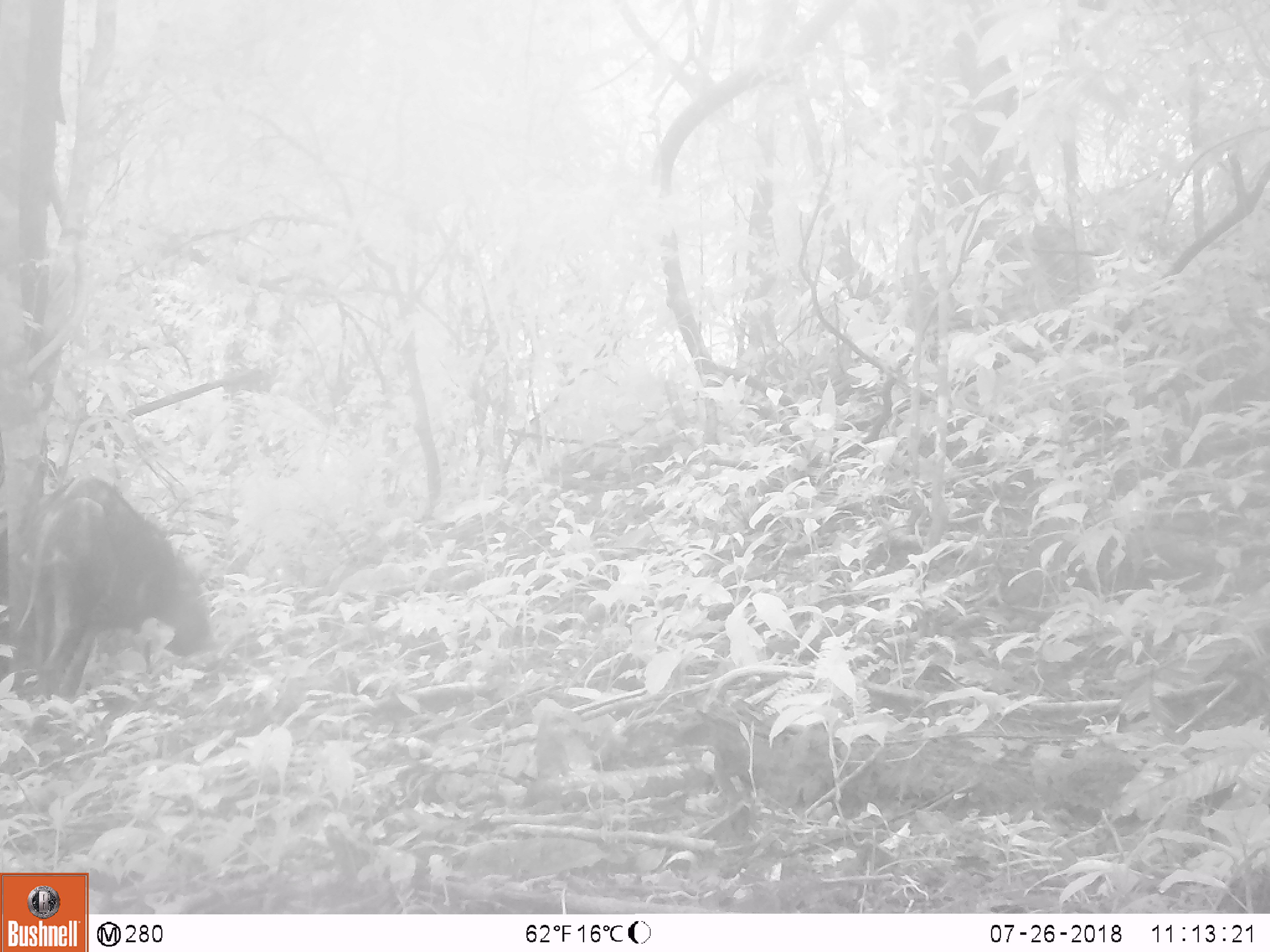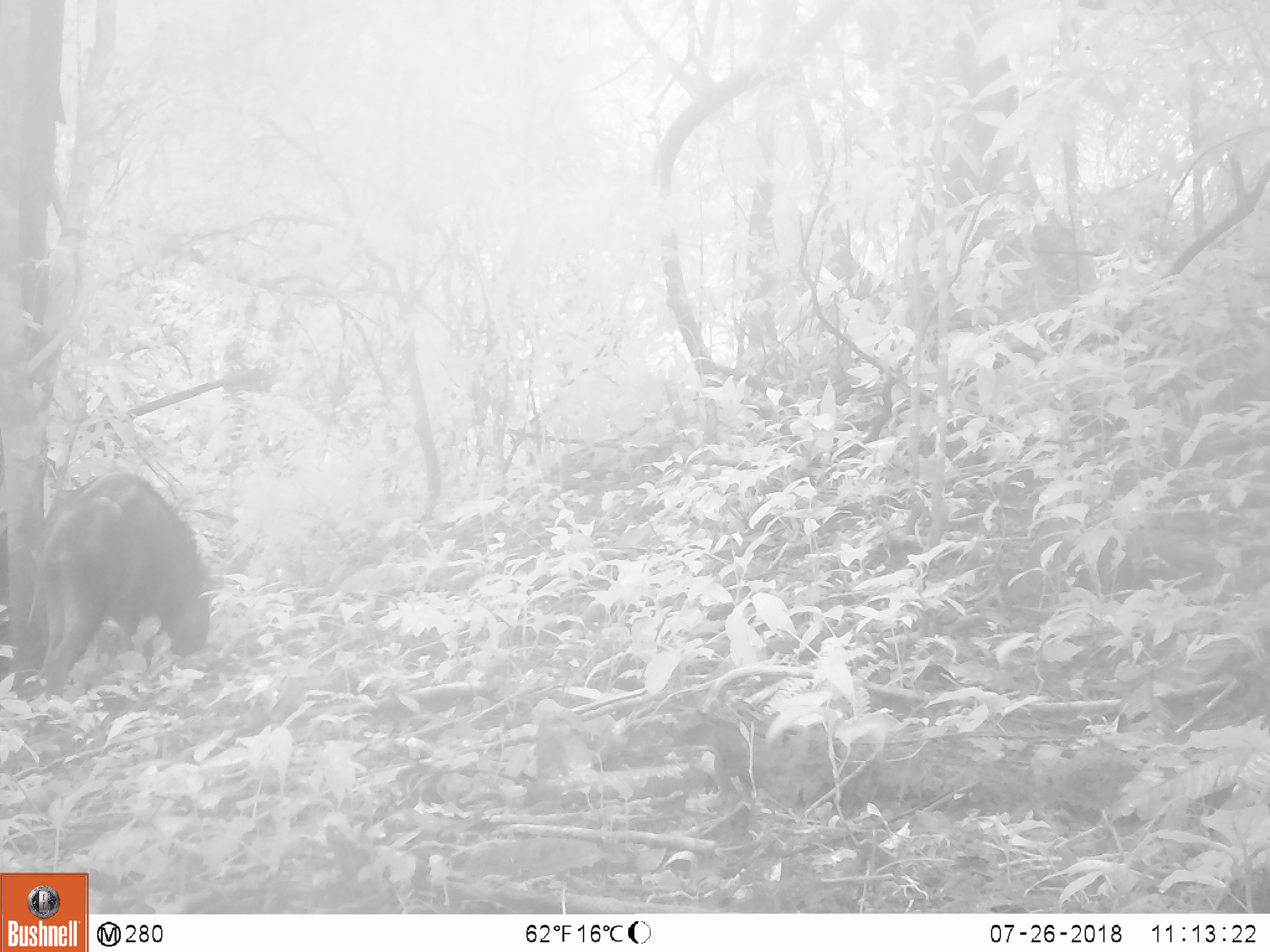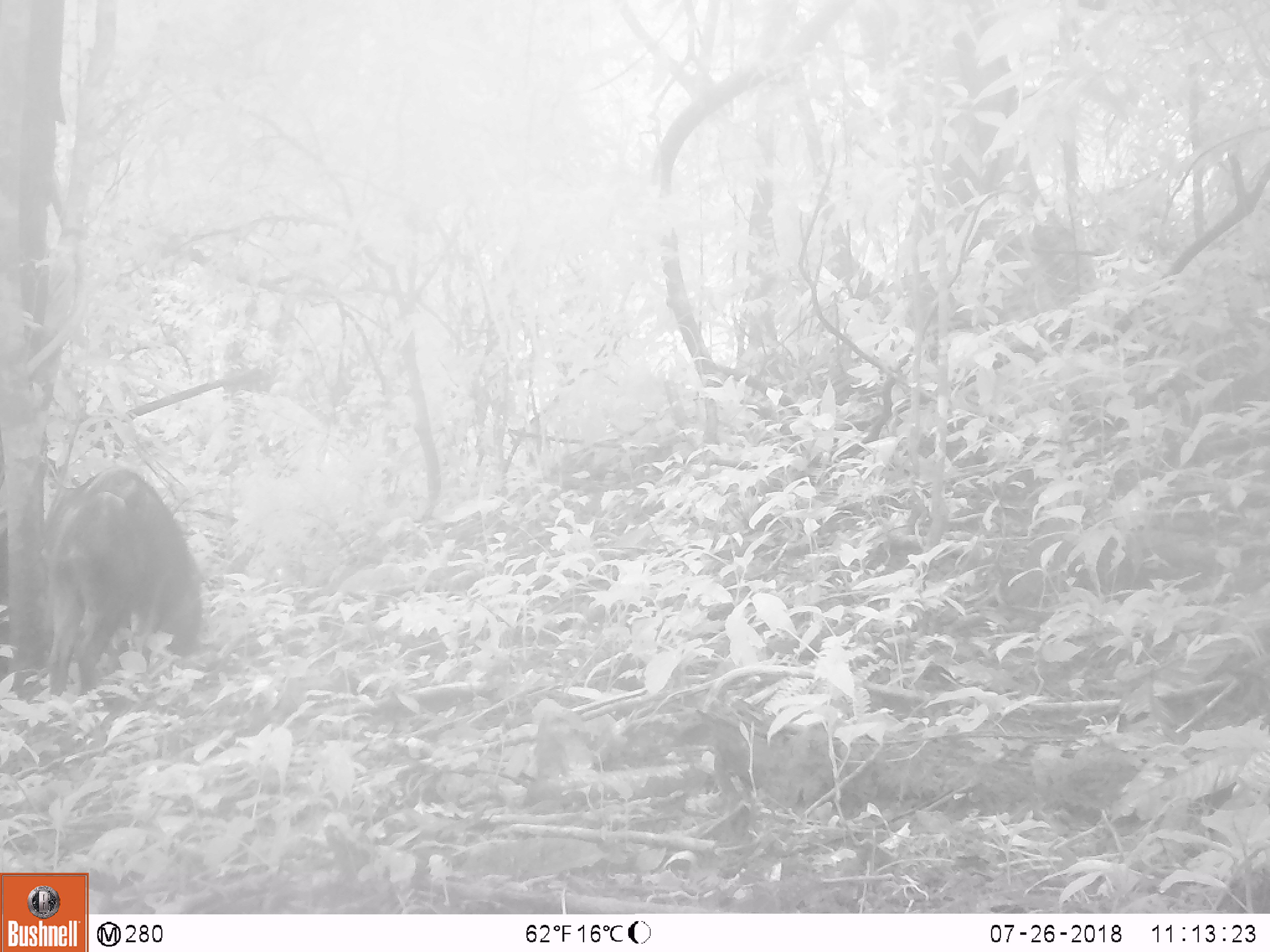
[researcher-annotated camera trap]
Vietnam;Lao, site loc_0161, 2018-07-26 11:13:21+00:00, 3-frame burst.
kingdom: Animalia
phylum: Chordata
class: Mammalia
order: Artiodactyla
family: Suidae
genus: Sus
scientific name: Sus scrofa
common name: eurasian wild pig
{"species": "eurasian wild pig (Sus scrofa)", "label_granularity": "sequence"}